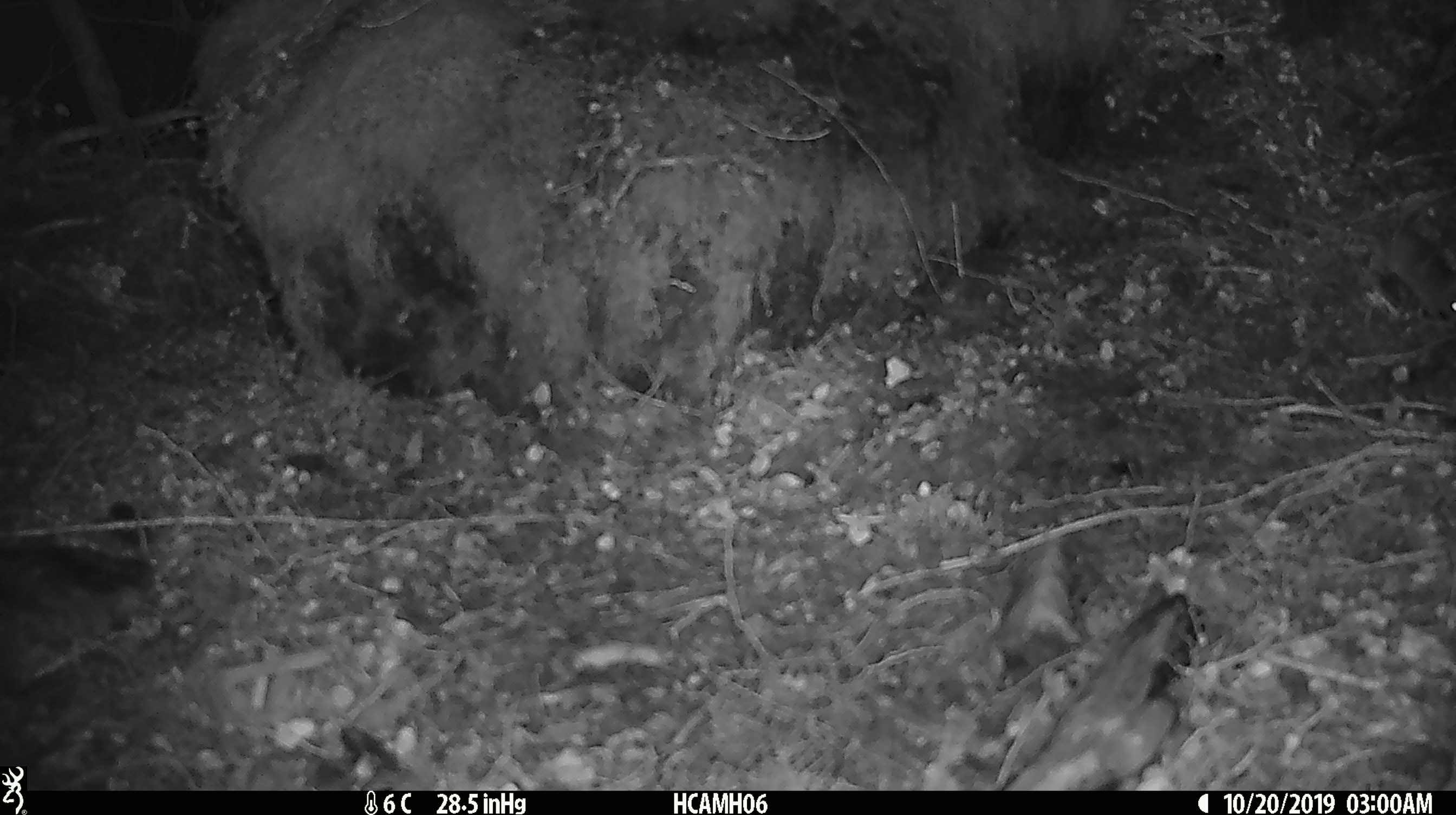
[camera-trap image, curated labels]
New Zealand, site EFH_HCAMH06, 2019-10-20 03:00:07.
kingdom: Animalia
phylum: Chordata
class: Mammalia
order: Rodentia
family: Muridae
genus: Mus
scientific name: Mus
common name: mouse